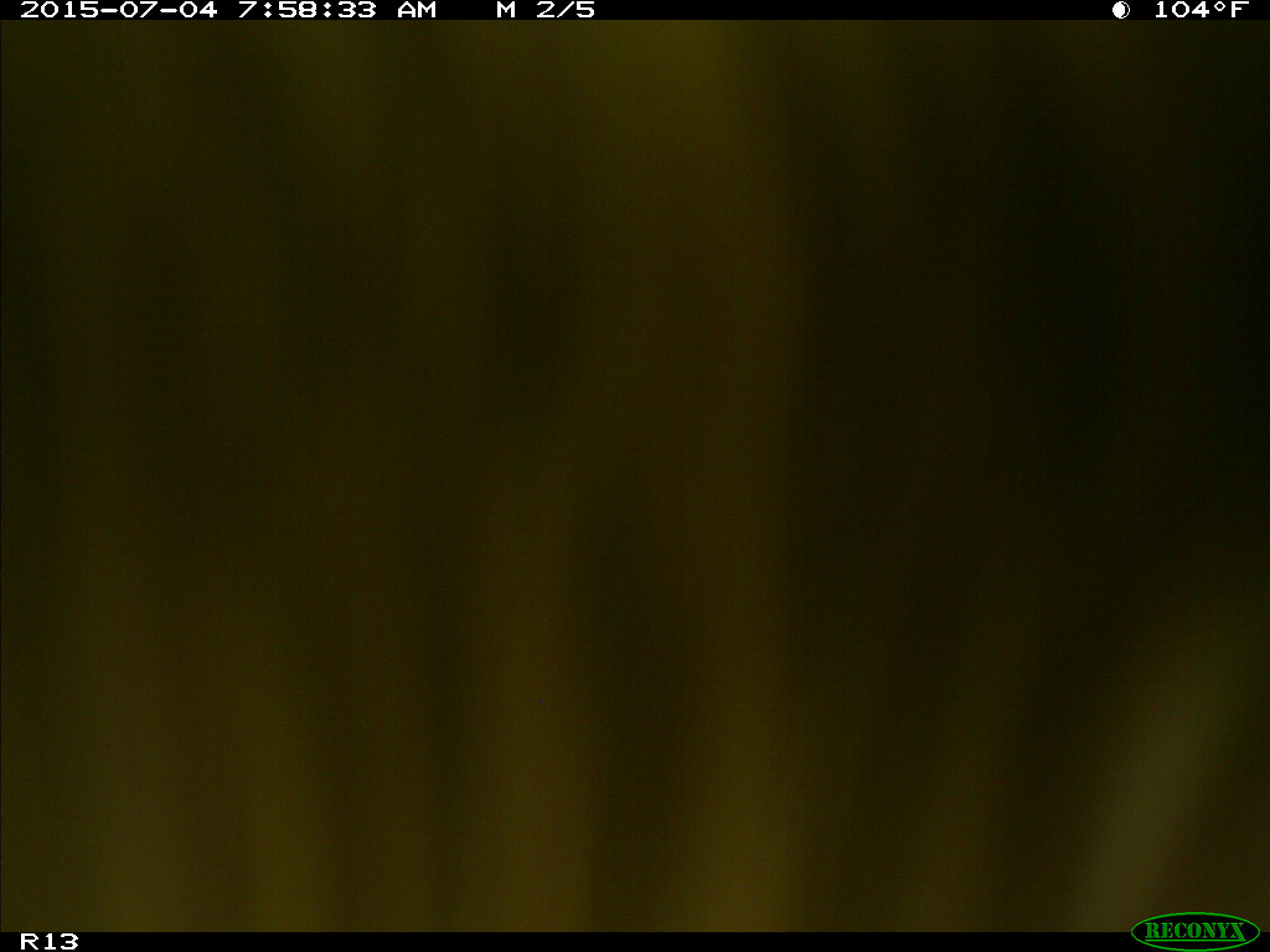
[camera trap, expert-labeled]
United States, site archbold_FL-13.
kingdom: Animalia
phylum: Chordata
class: Mammalia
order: Artiodactyla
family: Bovidae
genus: Bos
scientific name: Bos taurus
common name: domestic cow